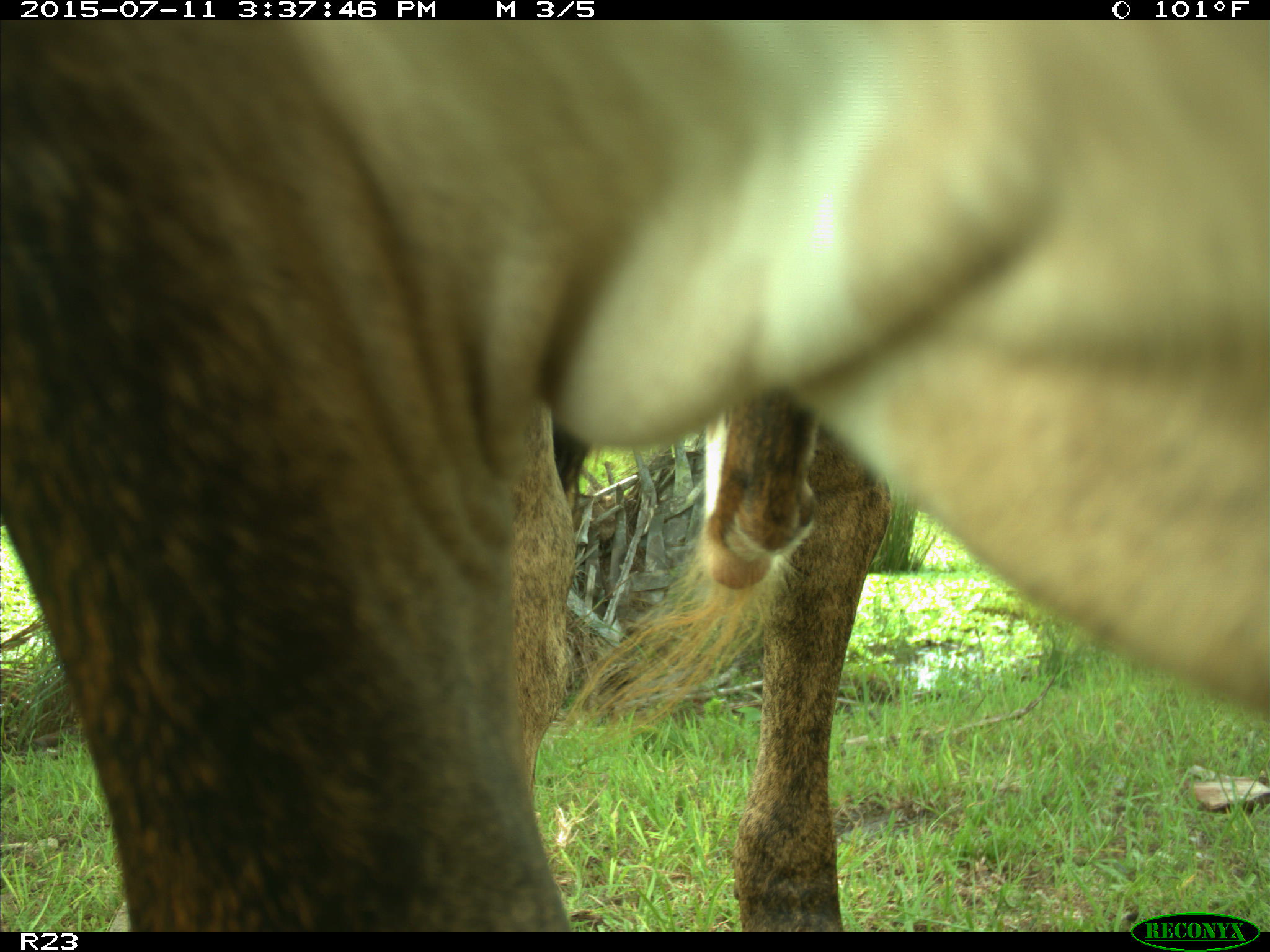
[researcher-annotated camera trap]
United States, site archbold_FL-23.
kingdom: Animalia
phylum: Chordata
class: Mammalia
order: Artiodactyla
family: Bovidae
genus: Bos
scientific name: Bos taurus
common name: domestic cow